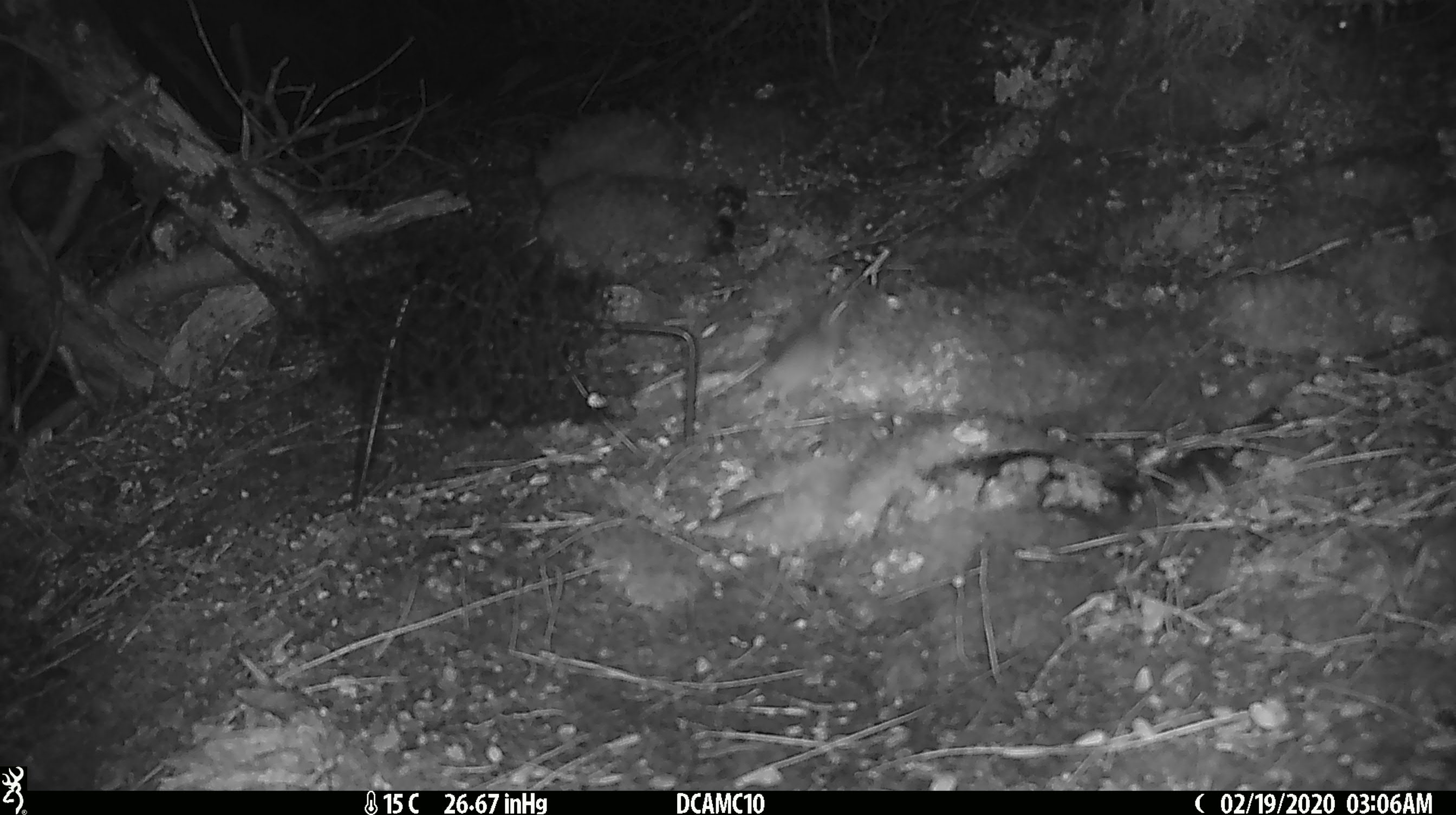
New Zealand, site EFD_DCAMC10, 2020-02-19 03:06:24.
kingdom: Animalia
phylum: Chordata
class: Mammalia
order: Rodentia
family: Muridae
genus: Mus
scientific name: Mus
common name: mouse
Mouse (Mus).